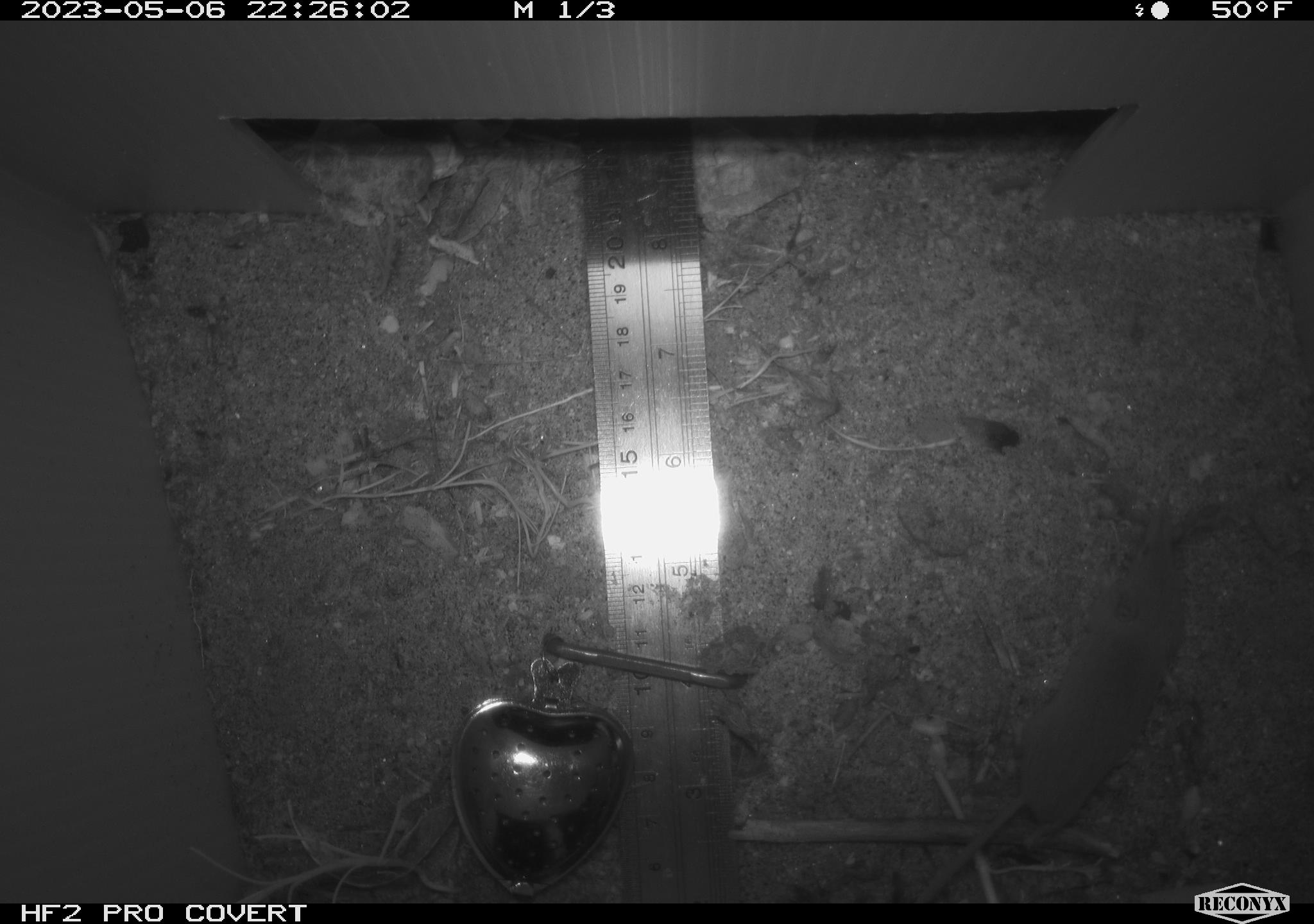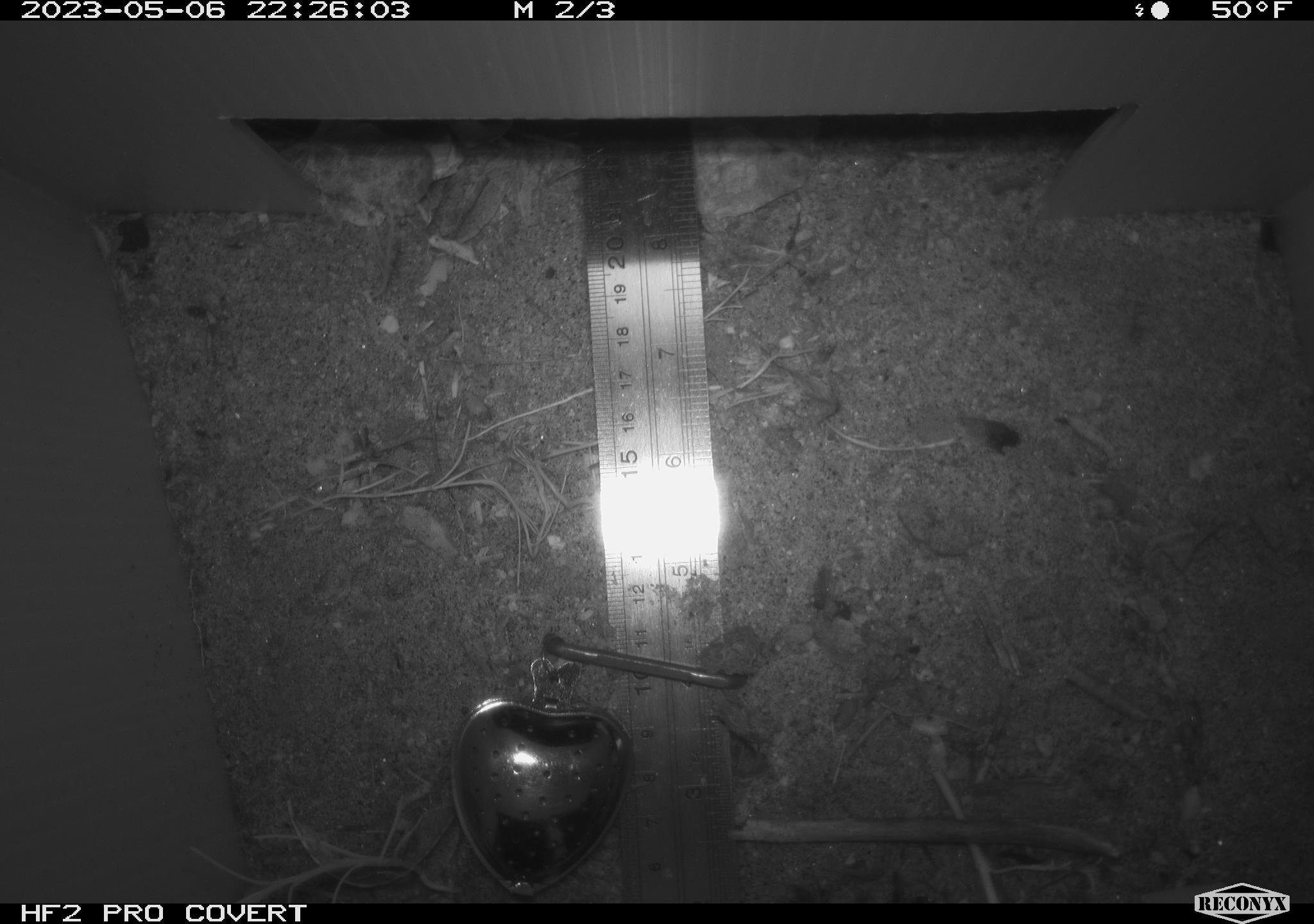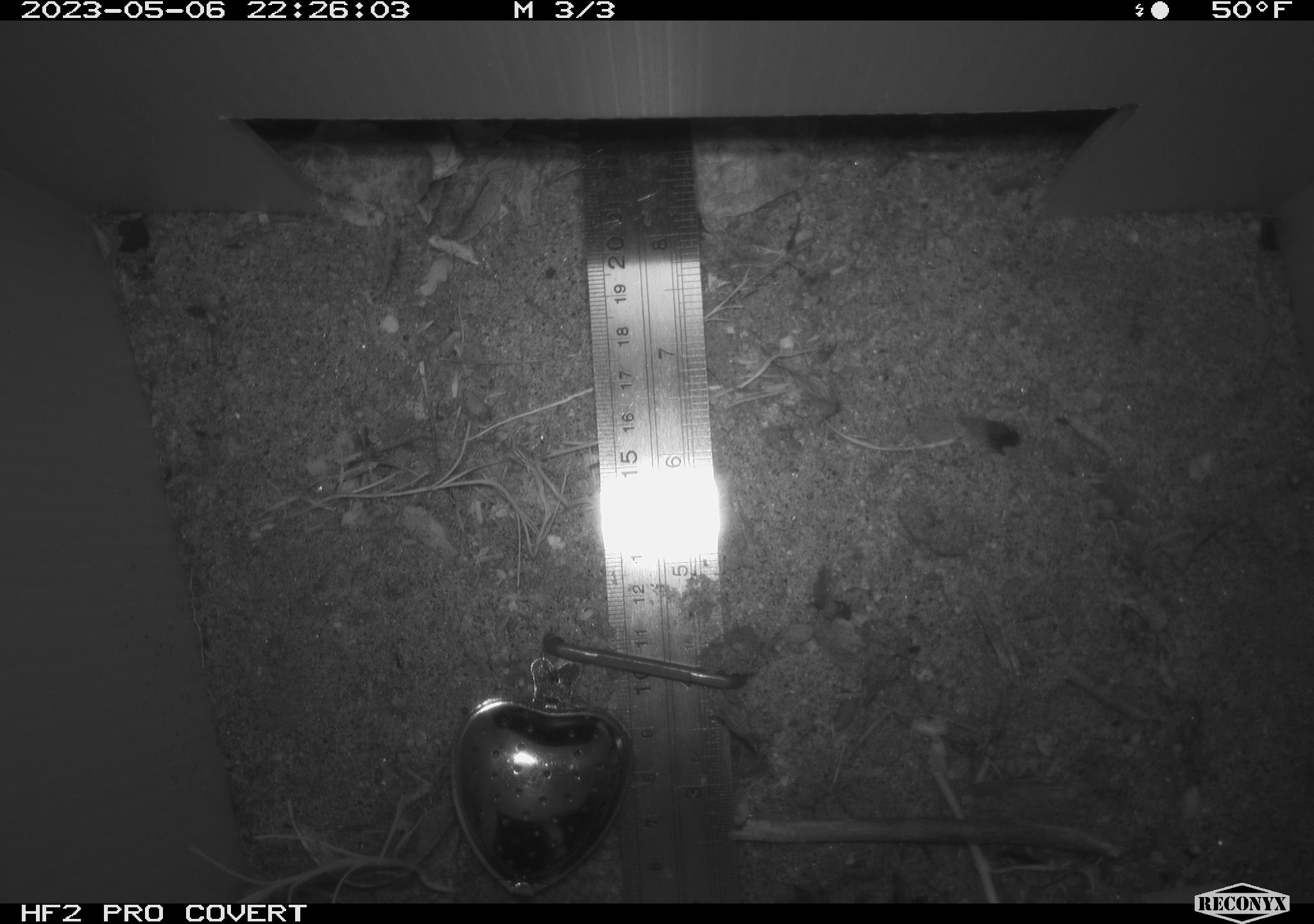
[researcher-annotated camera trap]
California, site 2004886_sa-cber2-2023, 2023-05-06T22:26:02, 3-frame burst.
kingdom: Animalia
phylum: Chordata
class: Mammalia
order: Eulipotyphla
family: Soricidae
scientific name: Soricidae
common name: shrews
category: soricidae family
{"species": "soricidae family (shrews) (Soricidae)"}